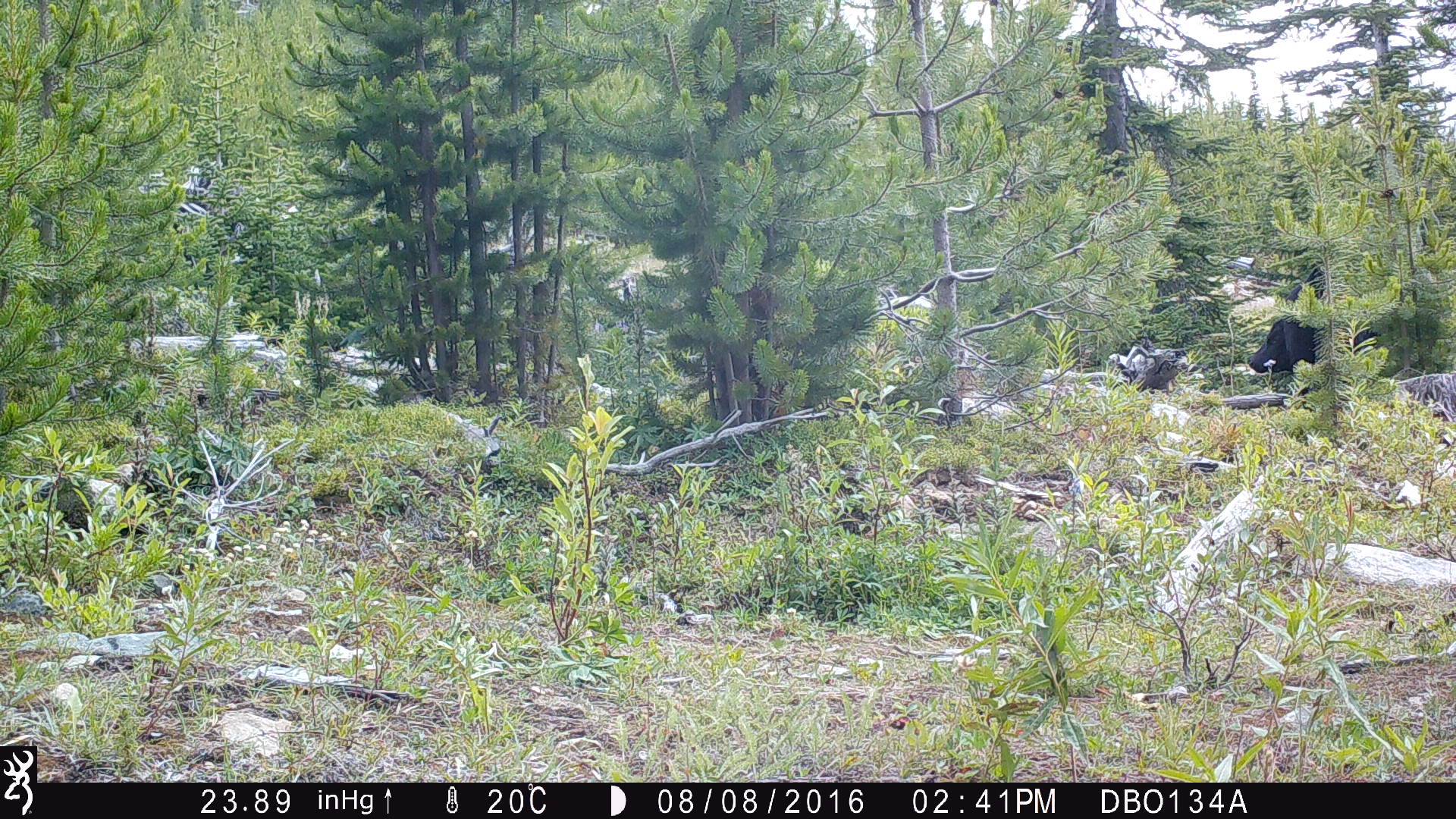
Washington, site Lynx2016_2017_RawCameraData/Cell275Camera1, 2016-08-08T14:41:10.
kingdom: Animalia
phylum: Chordata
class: Mammalia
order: Artiodactyla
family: Bovidae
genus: Bos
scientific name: Bos taurus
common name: domestic cattle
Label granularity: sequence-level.